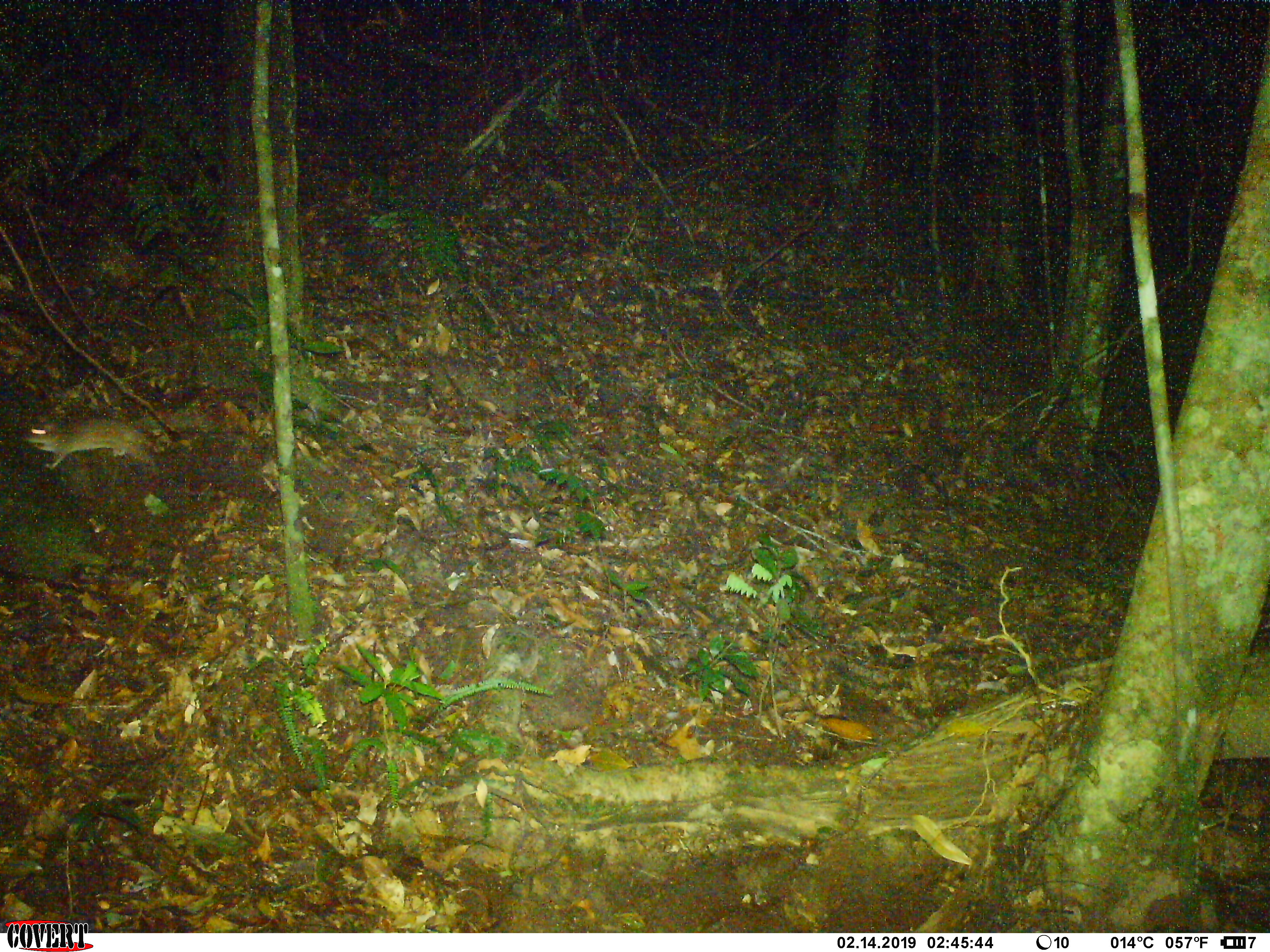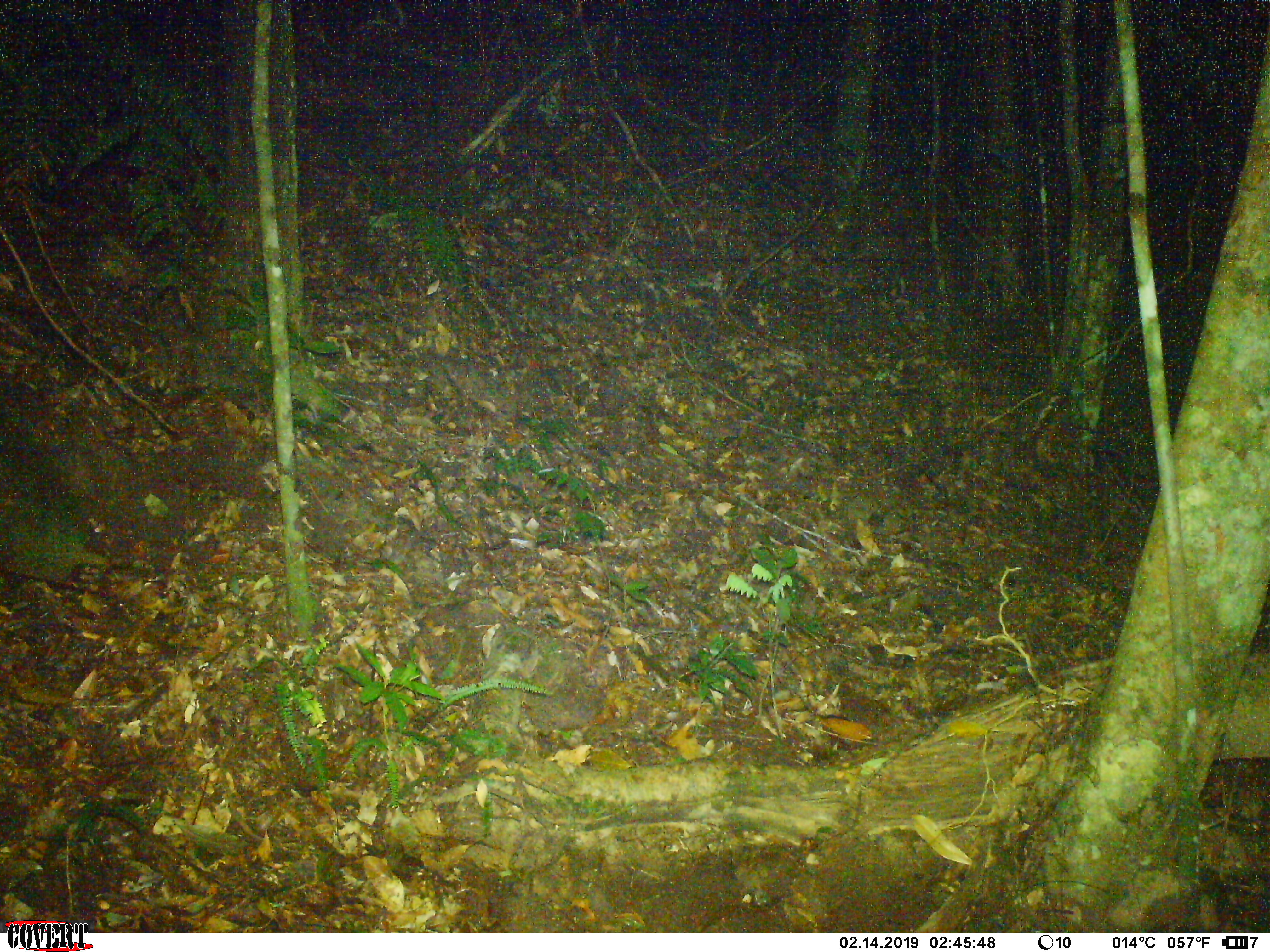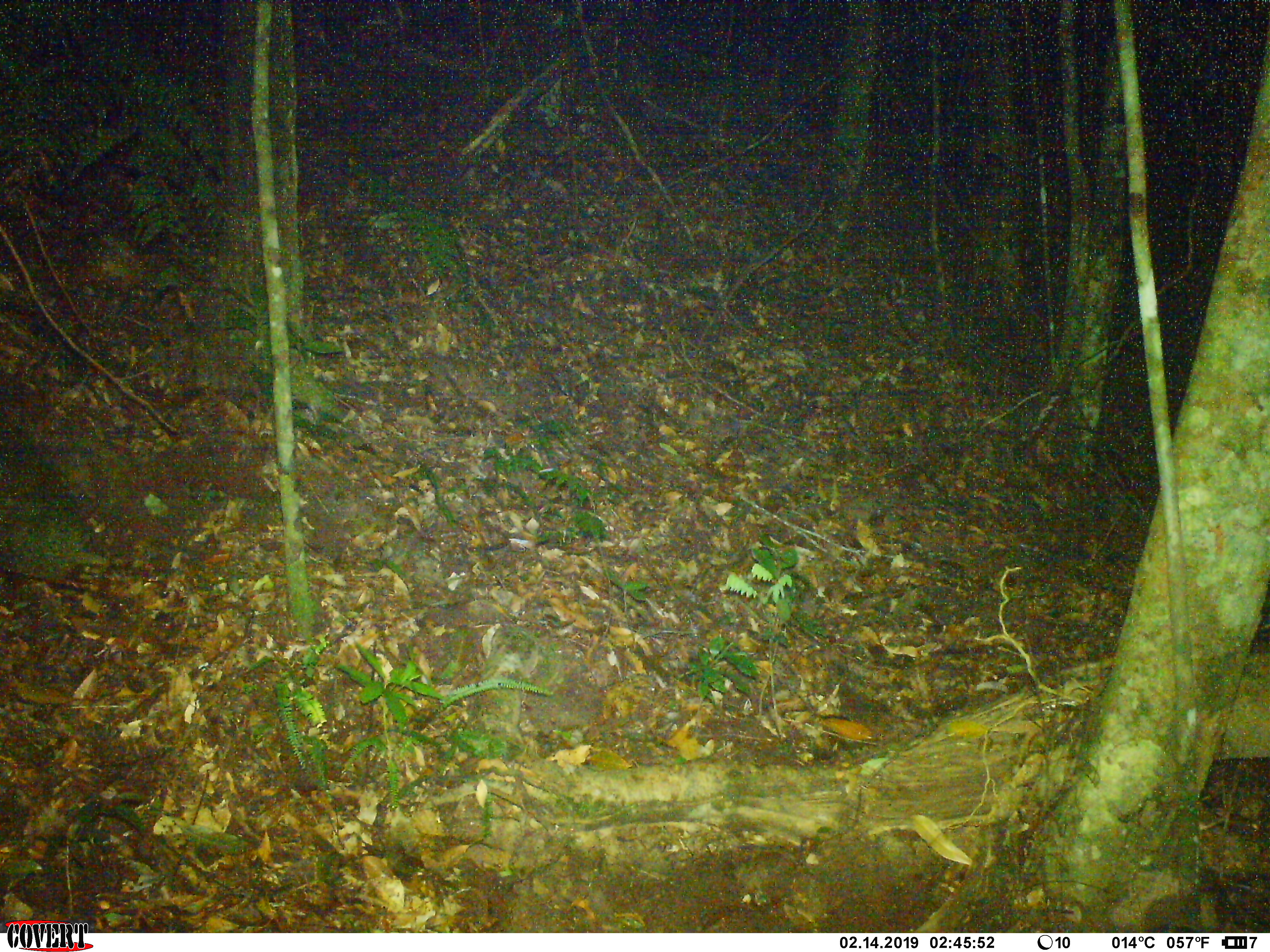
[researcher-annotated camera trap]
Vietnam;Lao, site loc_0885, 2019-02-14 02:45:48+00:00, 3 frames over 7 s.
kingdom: Animalia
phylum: Chordata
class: Mammalia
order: Rodentia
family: Muridae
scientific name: Muridae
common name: old-world mice and rats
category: unidentified murid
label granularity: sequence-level